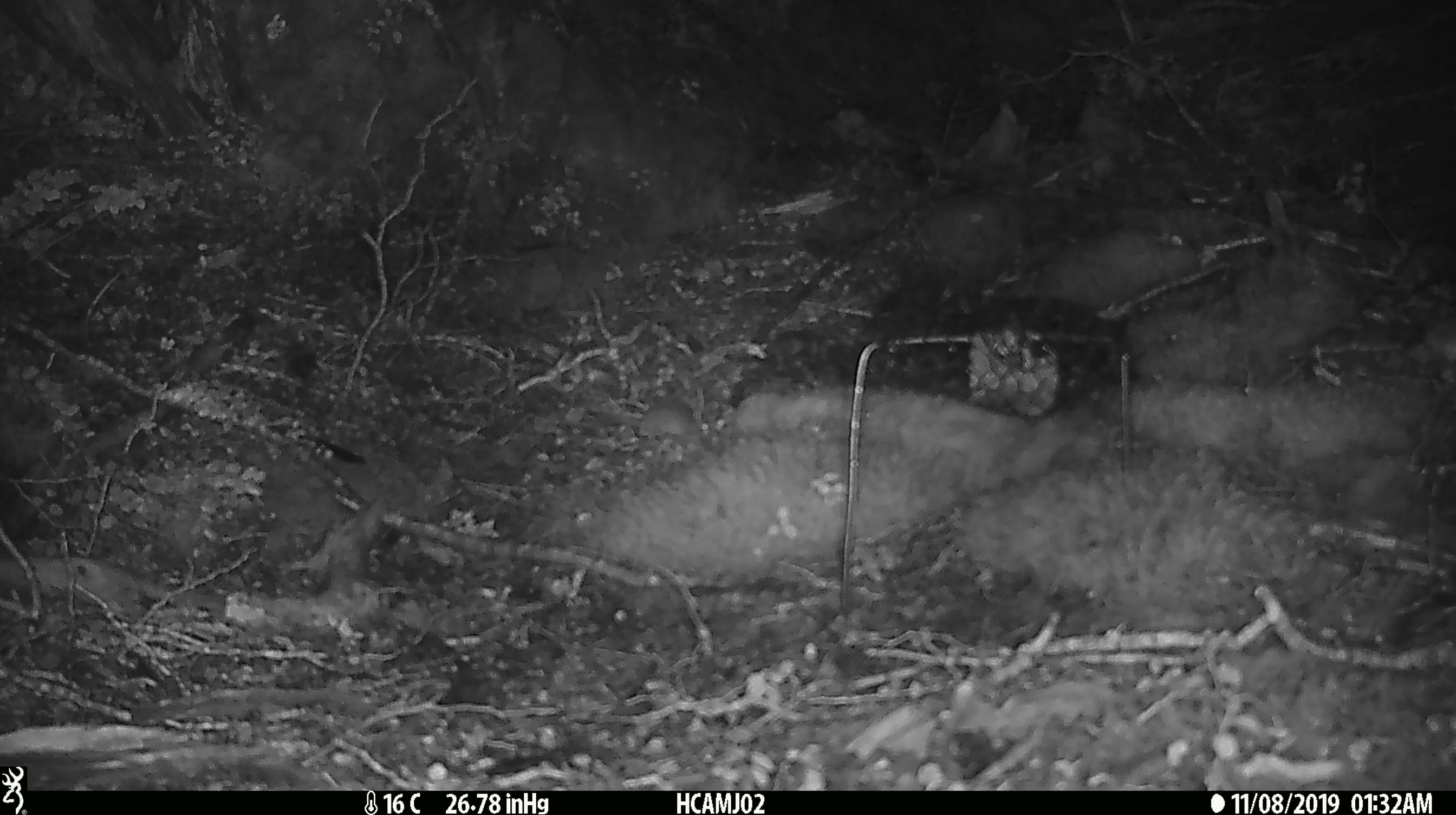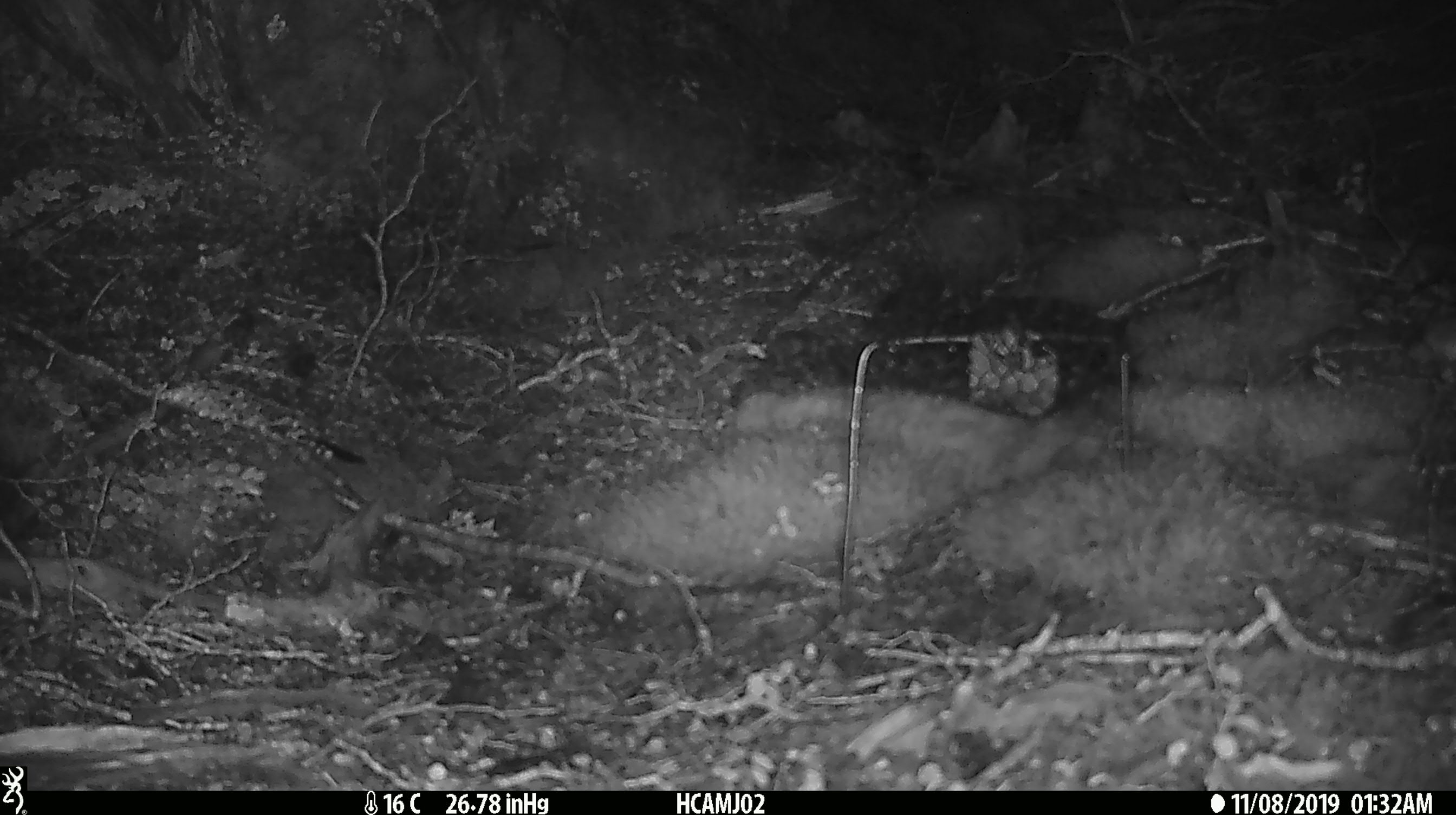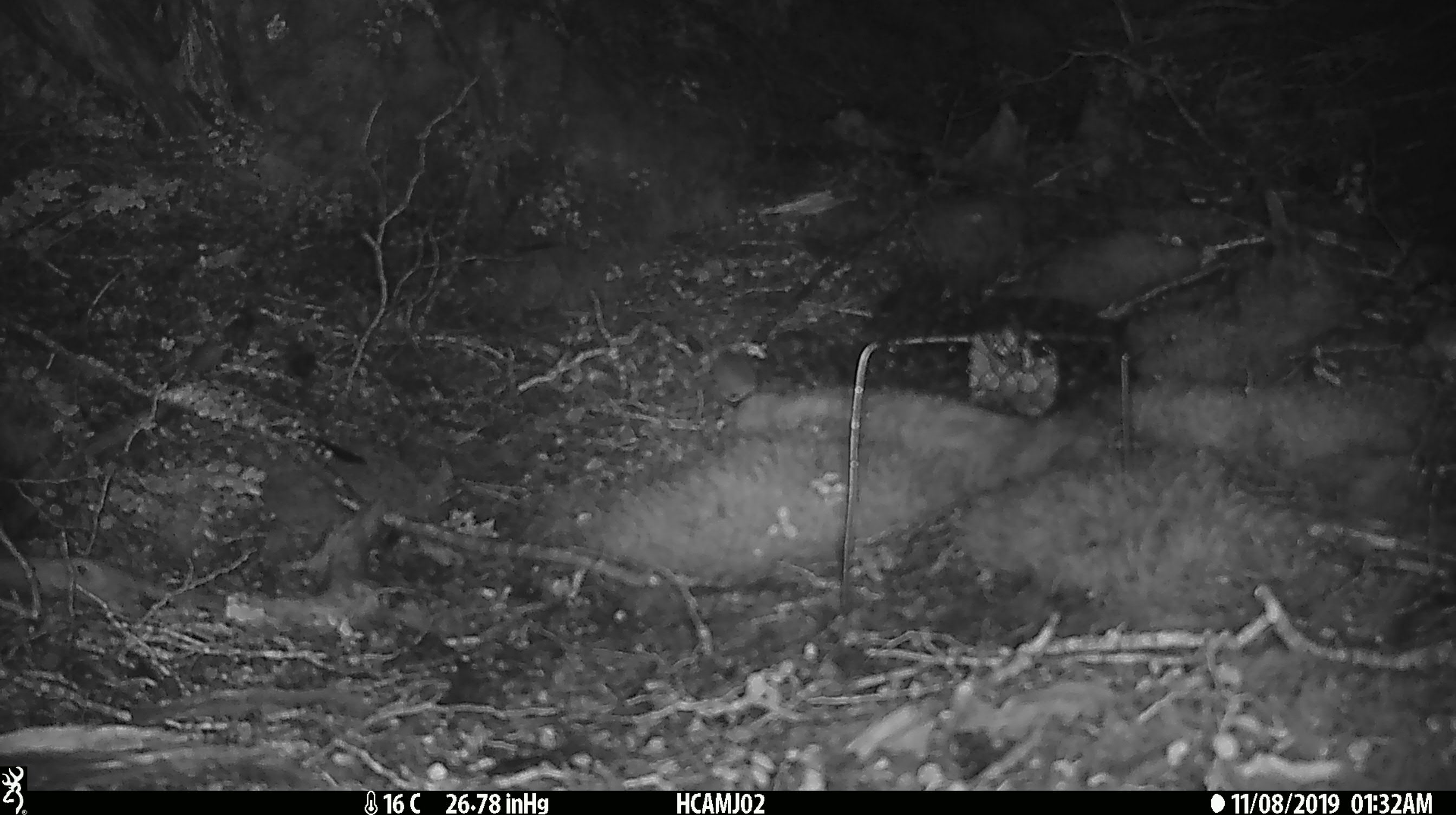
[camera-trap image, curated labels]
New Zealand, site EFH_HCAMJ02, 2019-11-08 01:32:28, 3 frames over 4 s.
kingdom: Animalia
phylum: Chordata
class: Mammalia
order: Rodentia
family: Muridae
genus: Mus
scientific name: Mus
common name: mouse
Mouse (Mus).